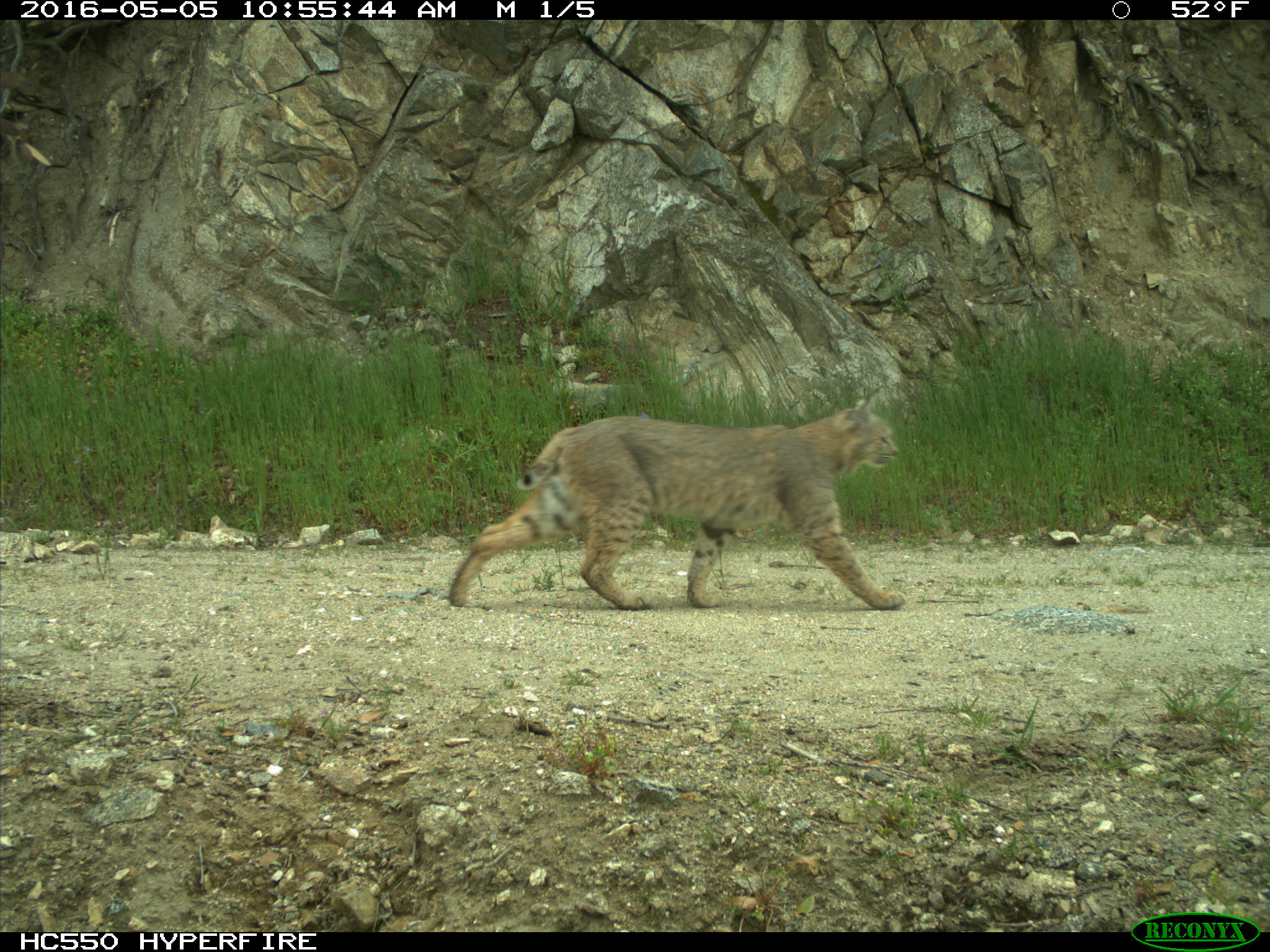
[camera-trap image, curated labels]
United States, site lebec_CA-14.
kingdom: Animalia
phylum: Chordata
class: Mammalia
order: Carnivora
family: Felidae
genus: Lynx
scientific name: Lynx rufus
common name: bobcat